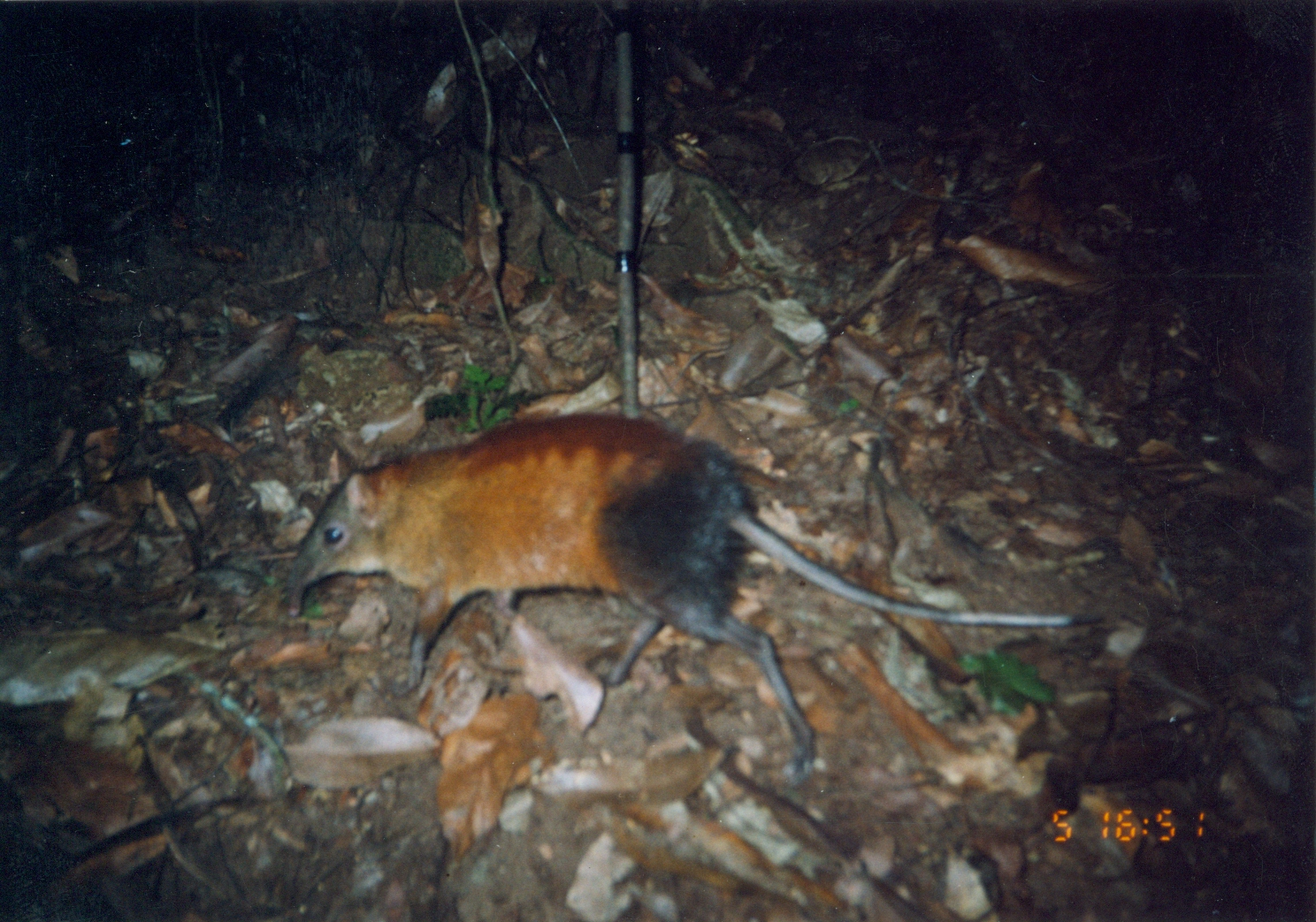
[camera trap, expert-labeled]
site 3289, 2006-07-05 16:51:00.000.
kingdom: Animalia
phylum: Chordata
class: Mammalia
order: Macroscelidea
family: Macroscelididae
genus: Rhynchocyon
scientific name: Rhynchocyon udzungwensis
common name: grey-faced sengi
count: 1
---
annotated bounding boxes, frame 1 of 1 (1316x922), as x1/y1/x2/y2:
rhynchocyon udzungwensis: 284/408/1111/783